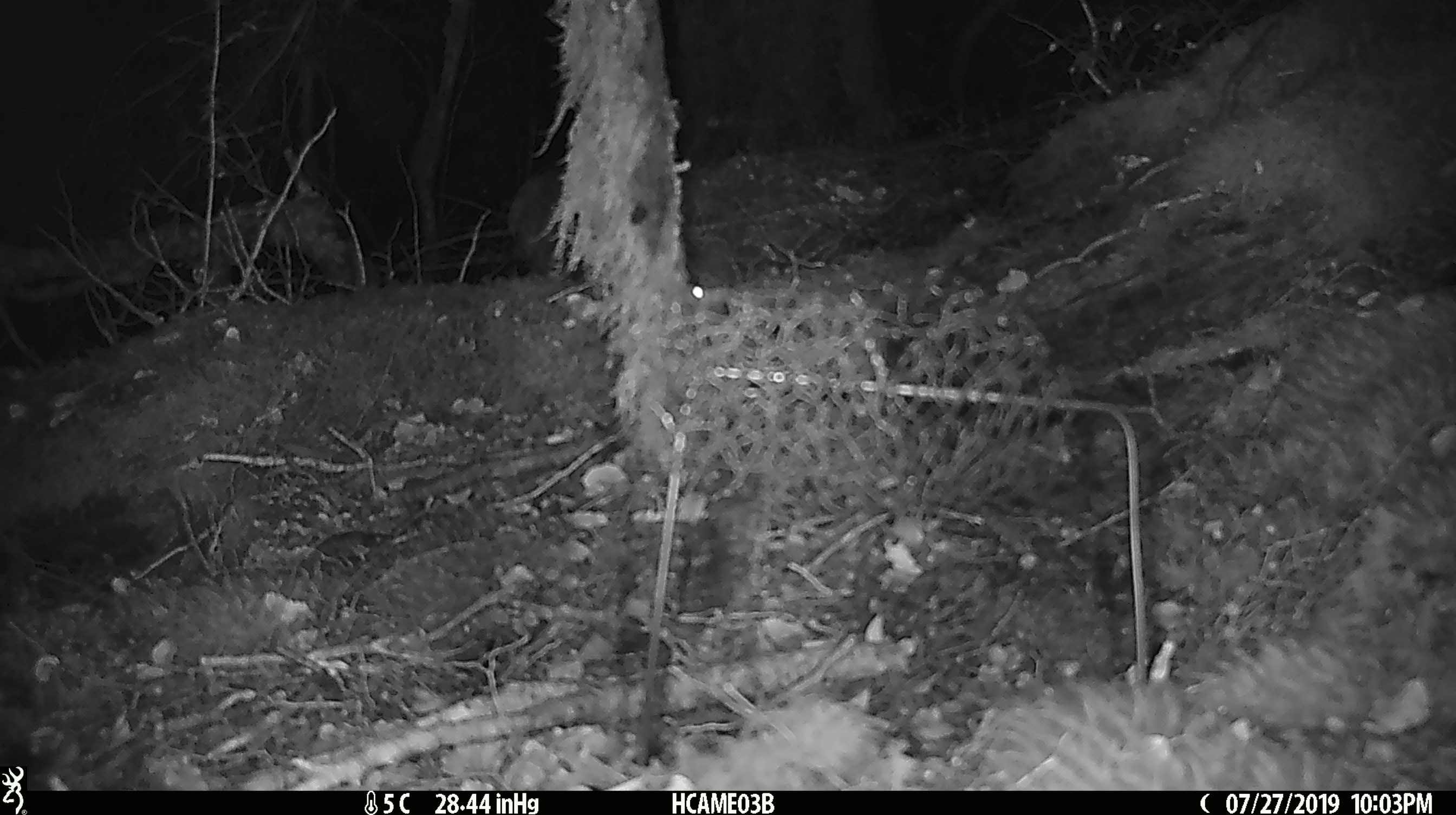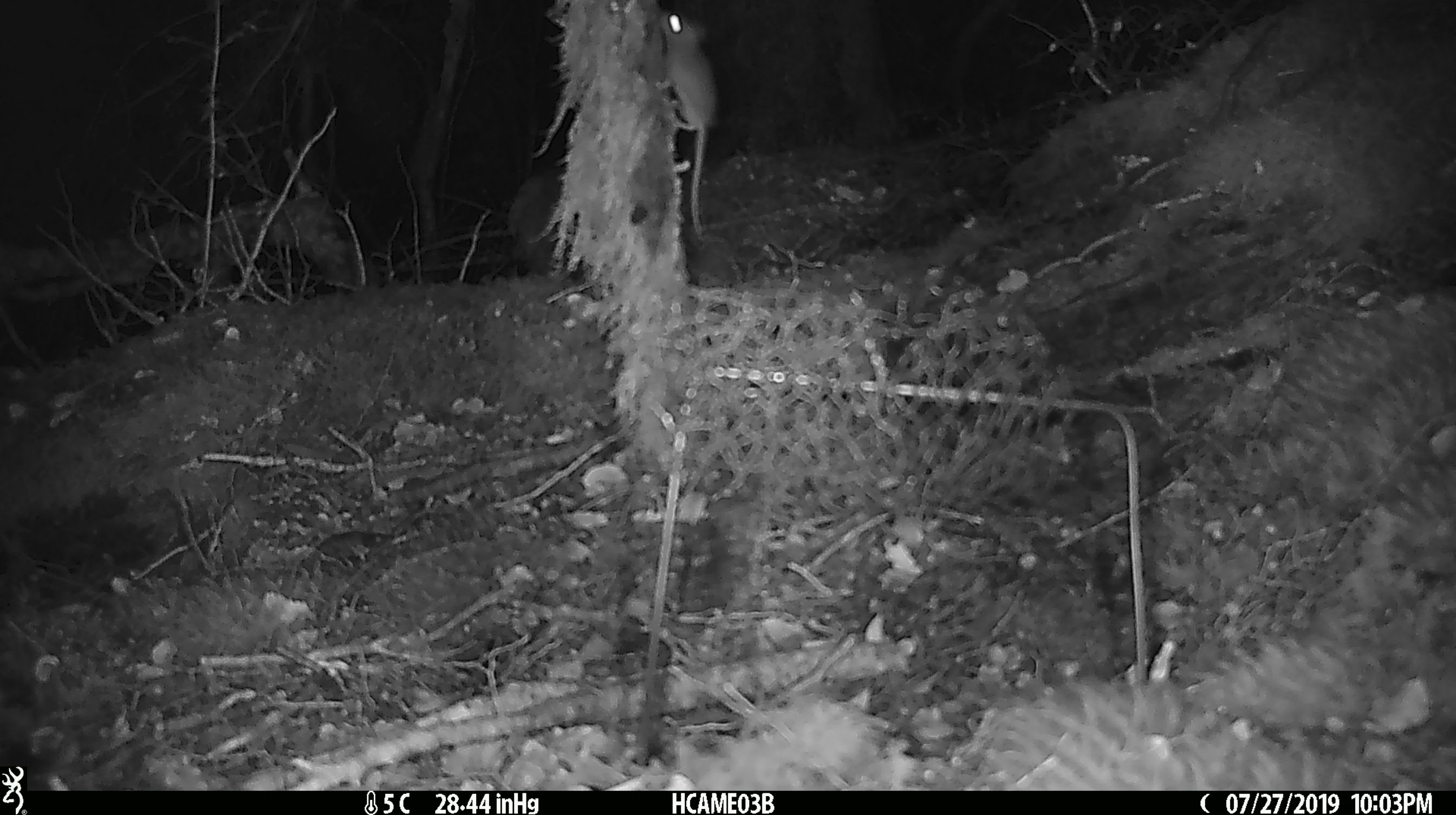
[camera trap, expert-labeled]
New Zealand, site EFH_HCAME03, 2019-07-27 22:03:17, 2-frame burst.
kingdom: Animalia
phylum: Chordata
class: Mammalia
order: Rodentia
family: Muridae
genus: Mus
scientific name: Mus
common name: mouse